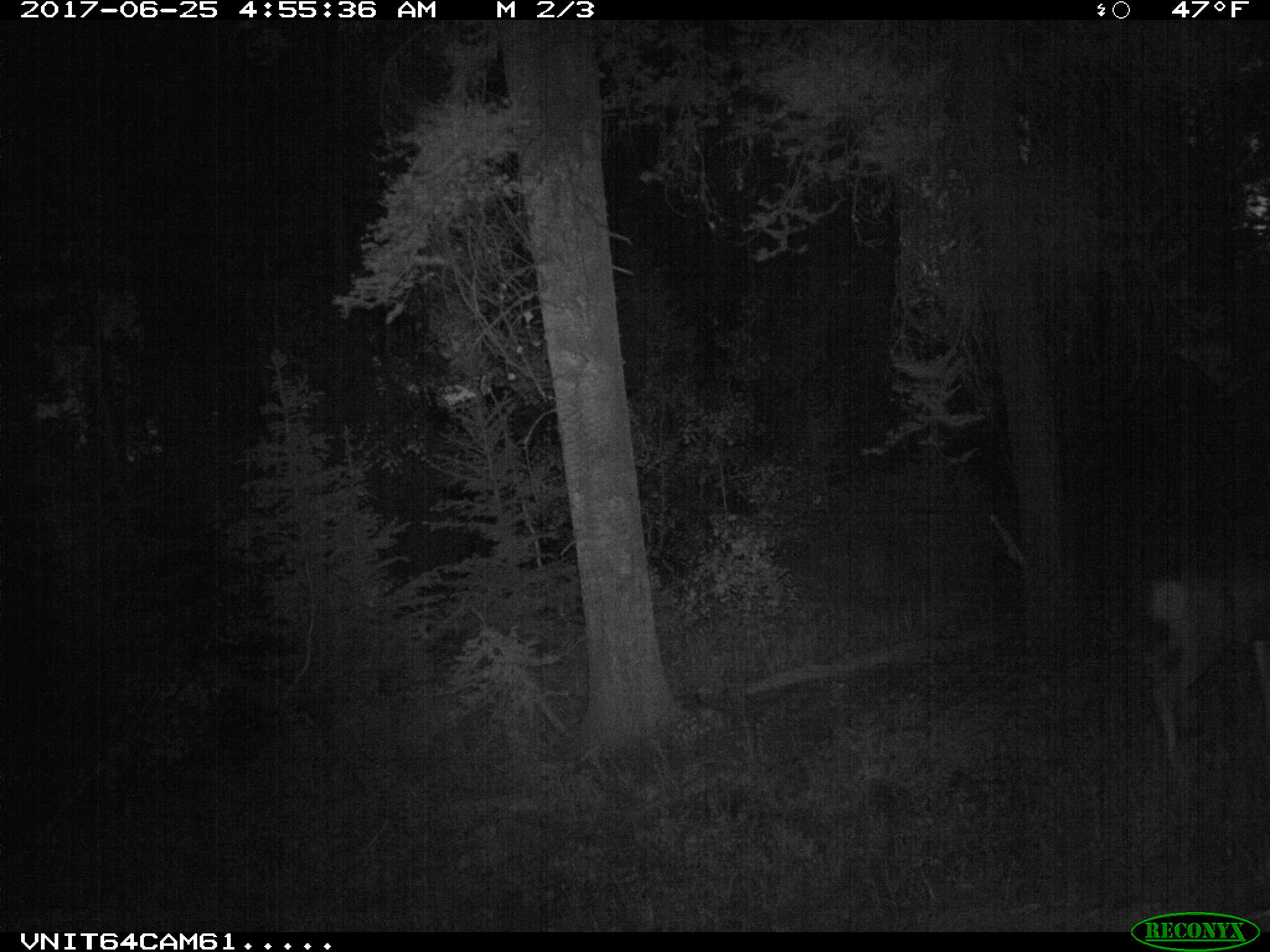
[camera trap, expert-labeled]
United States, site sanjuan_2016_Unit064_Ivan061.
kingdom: Animalia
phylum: Chordata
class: Mammalia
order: Artiodactyla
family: Cervidae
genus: Odocoileus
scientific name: Odocoileus hemionus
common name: mule deer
Odocoileus hemionus (mule deer).